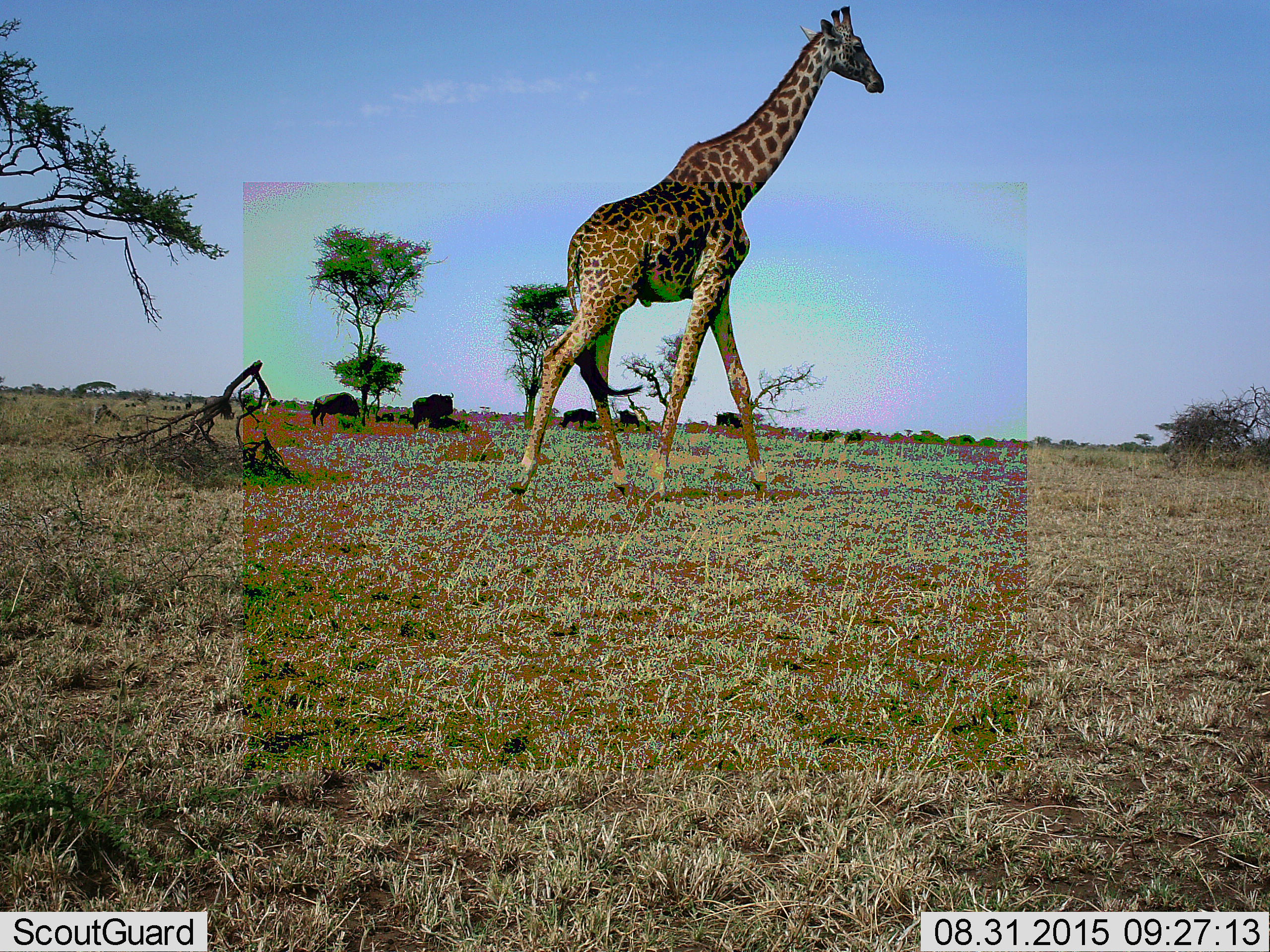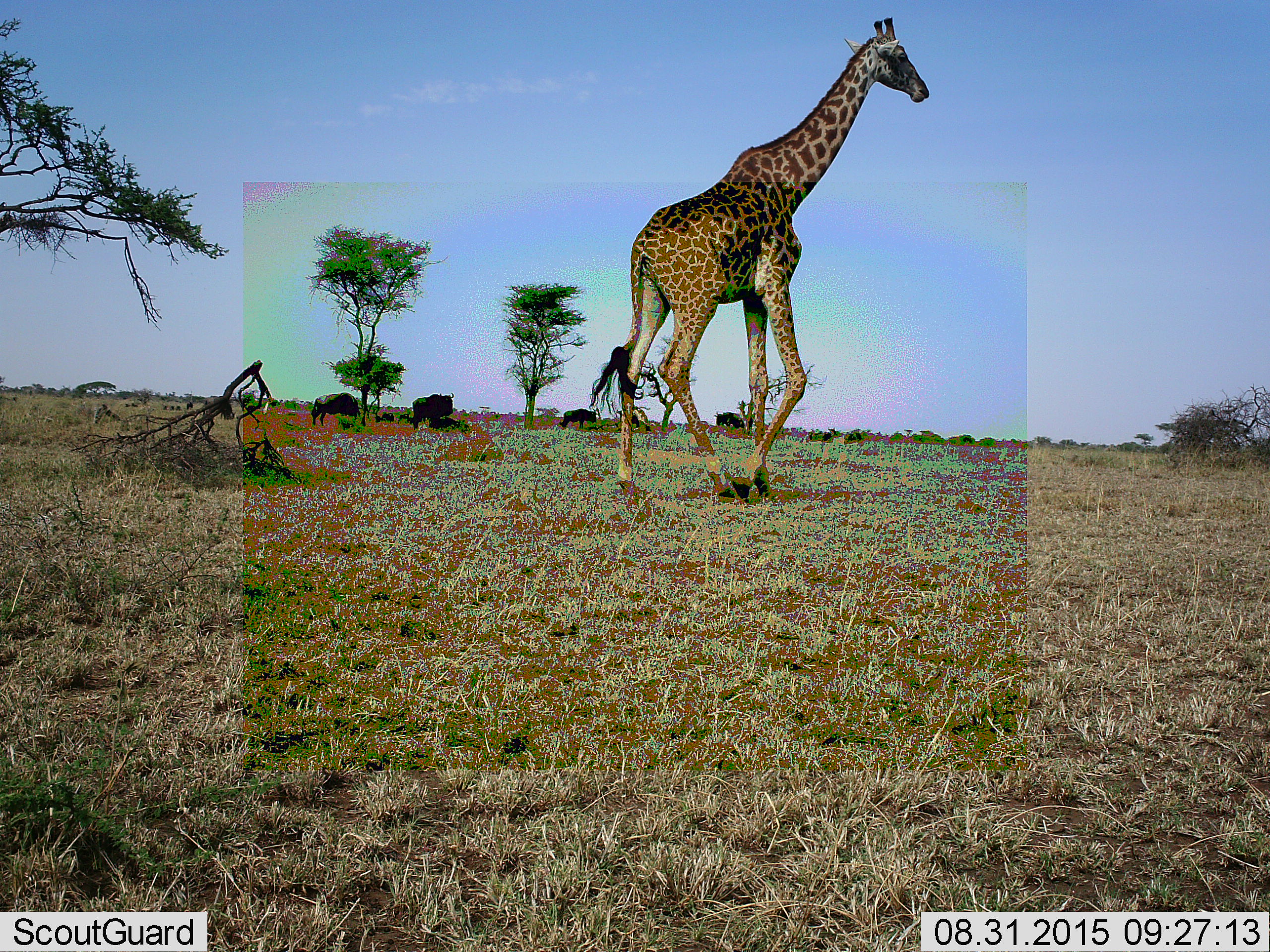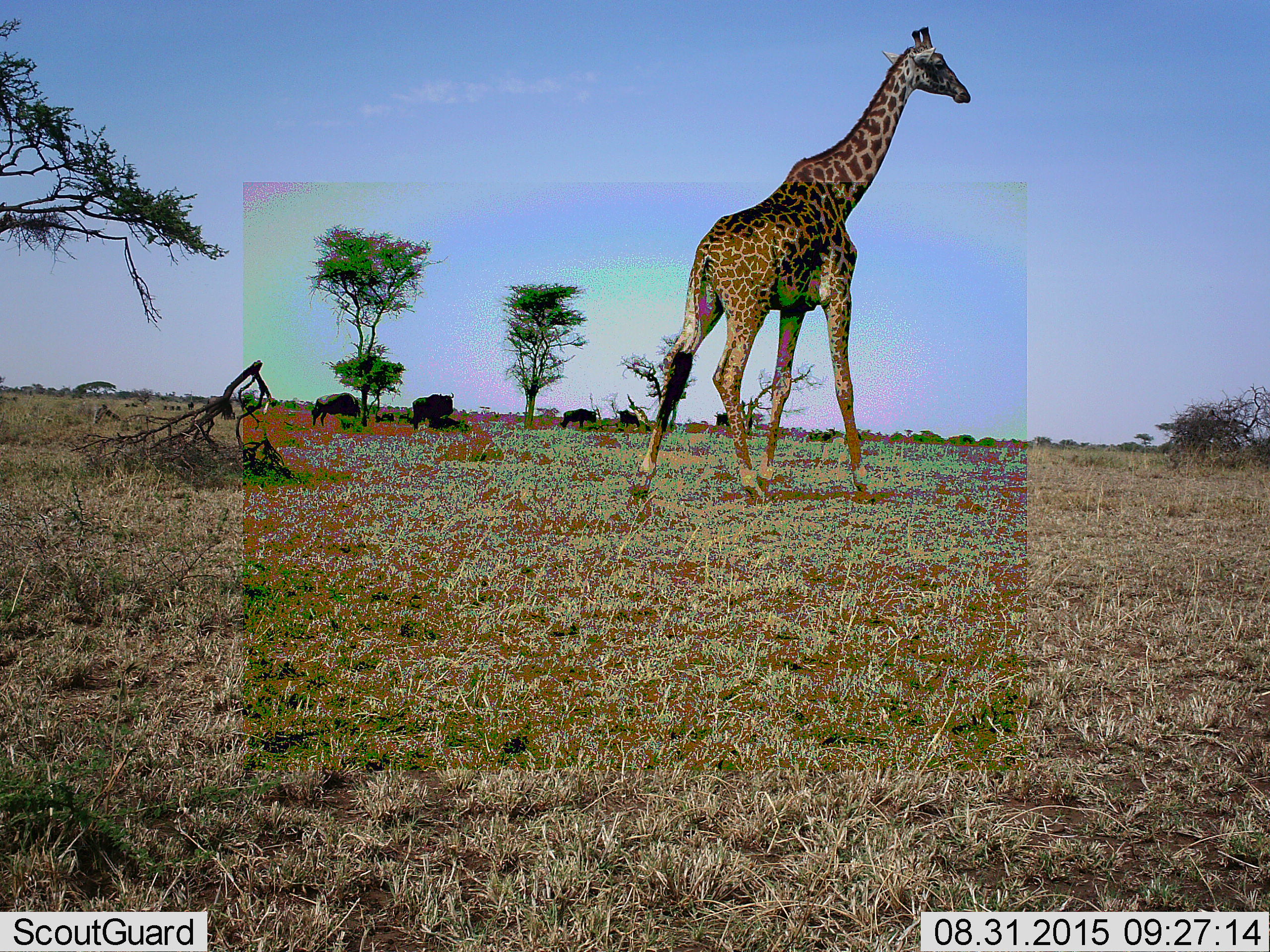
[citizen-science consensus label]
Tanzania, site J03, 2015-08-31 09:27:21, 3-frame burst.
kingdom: Animalia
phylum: Chordata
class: Mammalia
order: Artiodactyla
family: Giraffidae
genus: Giraffa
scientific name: Giraffa camelopardalis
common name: giraffe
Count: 1.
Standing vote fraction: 0%.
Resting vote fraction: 0%.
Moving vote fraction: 100%.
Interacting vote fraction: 0%.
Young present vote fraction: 0%.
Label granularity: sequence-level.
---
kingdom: Animalia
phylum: Chordata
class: Mammalia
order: Artiodactyla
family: Bovidae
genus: Connochaetes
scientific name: Connochaetes taurinus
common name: blue wildebeest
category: wildebeest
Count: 7.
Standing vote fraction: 100%.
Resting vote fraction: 33%.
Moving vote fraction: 33%.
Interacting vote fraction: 0%.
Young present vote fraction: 0%.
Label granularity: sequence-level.